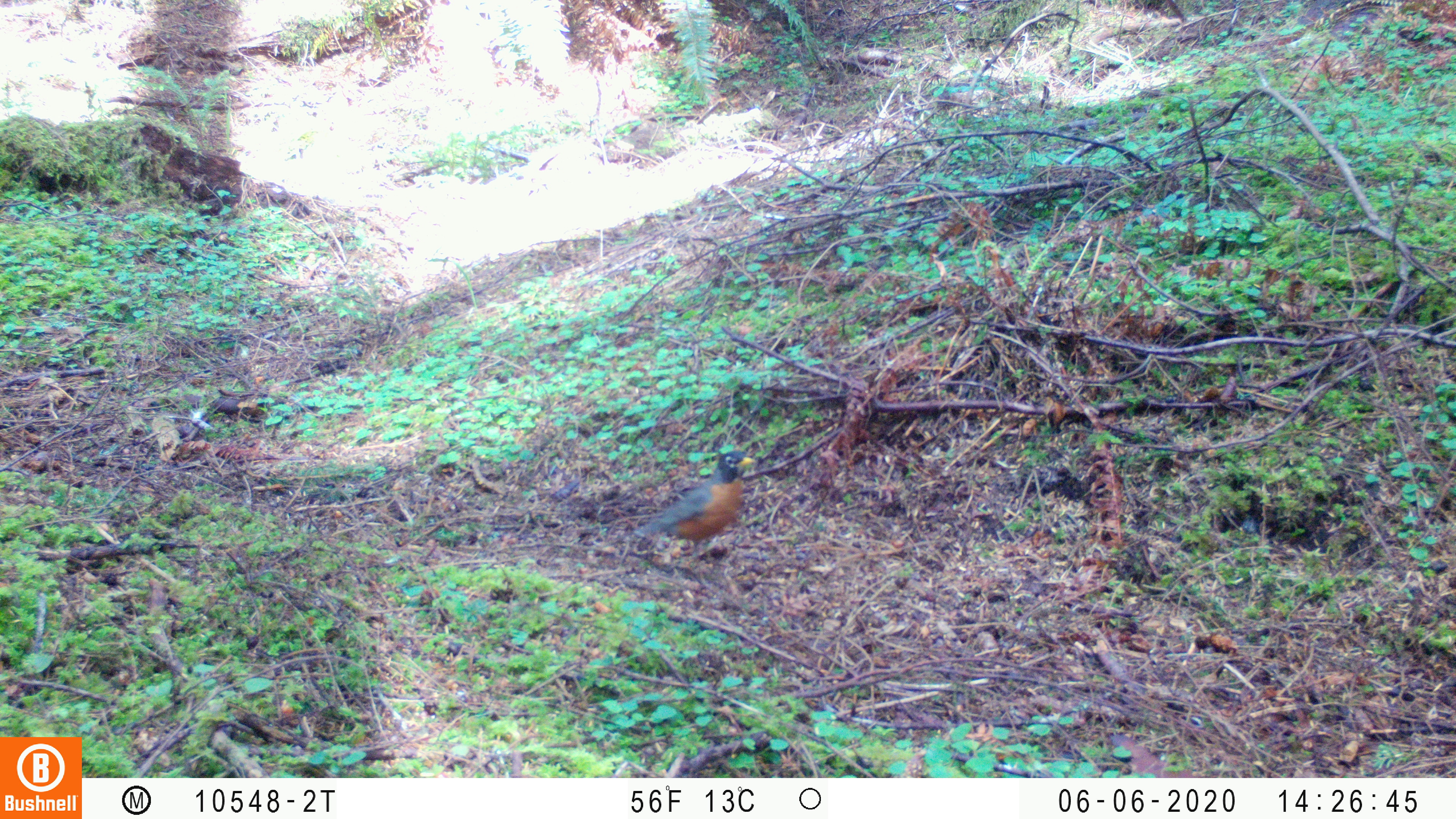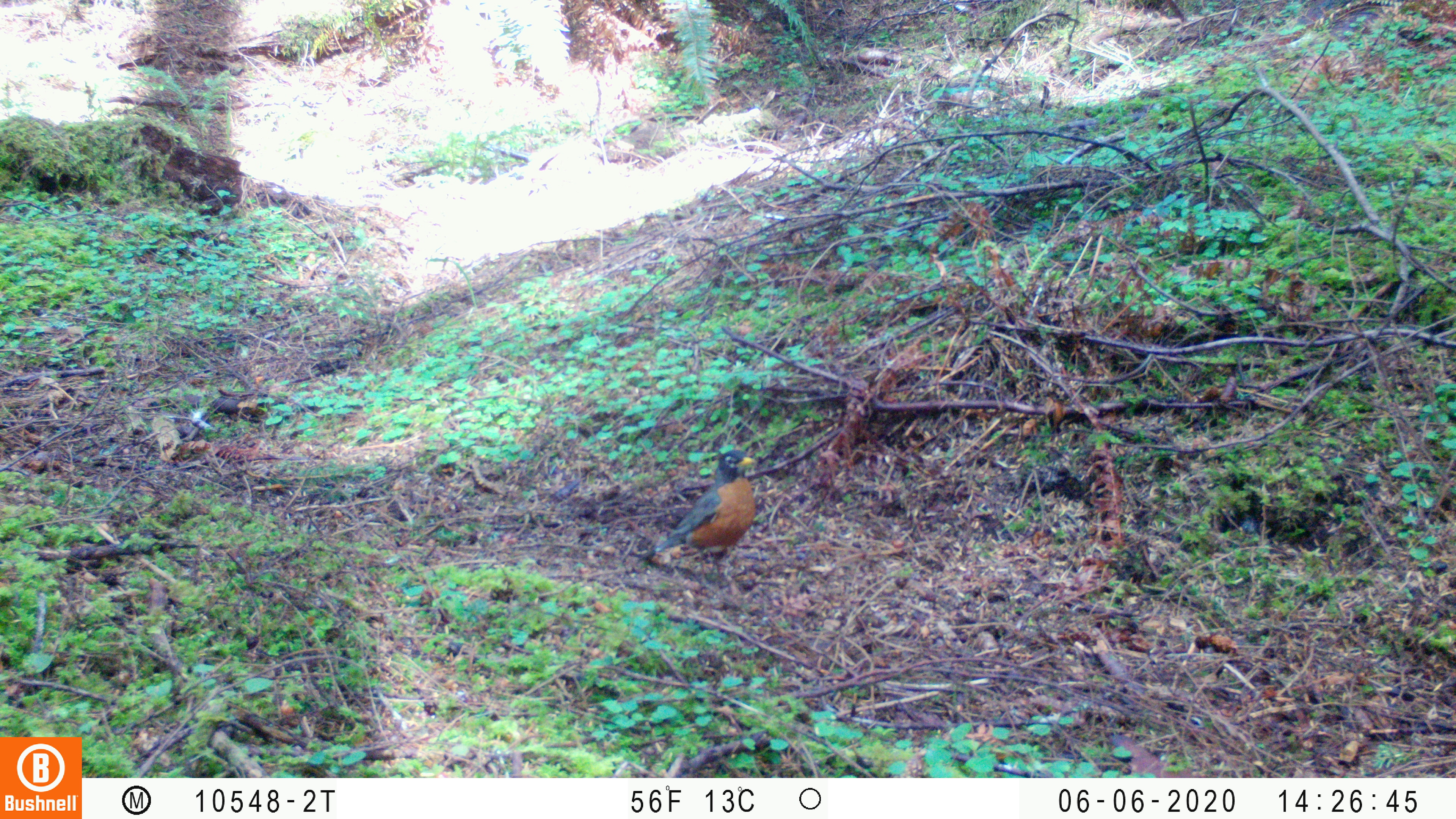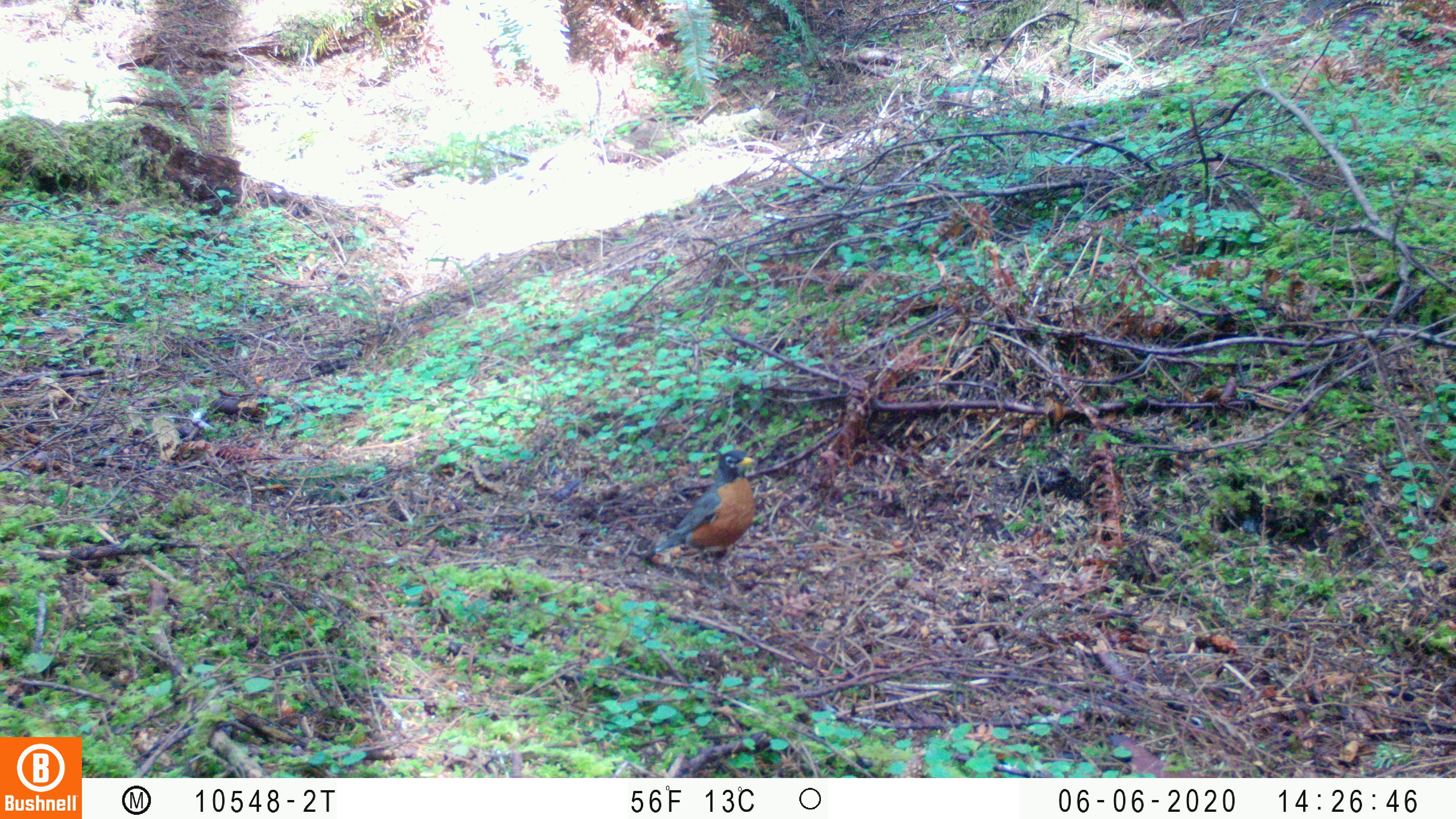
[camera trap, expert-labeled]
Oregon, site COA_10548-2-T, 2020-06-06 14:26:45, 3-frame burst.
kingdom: Animalia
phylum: Chordata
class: Aves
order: Passeriformes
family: Turdidae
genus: Turdus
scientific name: Turdus migratorius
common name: american robin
American robin (Turdus migratorius).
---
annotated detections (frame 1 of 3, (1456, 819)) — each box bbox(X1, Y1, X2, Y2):
american robin: bbox(622, 438, 767, 586)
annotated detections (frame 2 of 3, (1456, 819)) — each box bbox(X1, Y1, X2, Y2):
american robin: bbox(627, 441, 769, 587)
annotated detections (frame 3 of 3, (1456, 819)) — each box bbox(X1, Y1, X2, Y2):
american robin: bbox(639, 442, 773, 587)